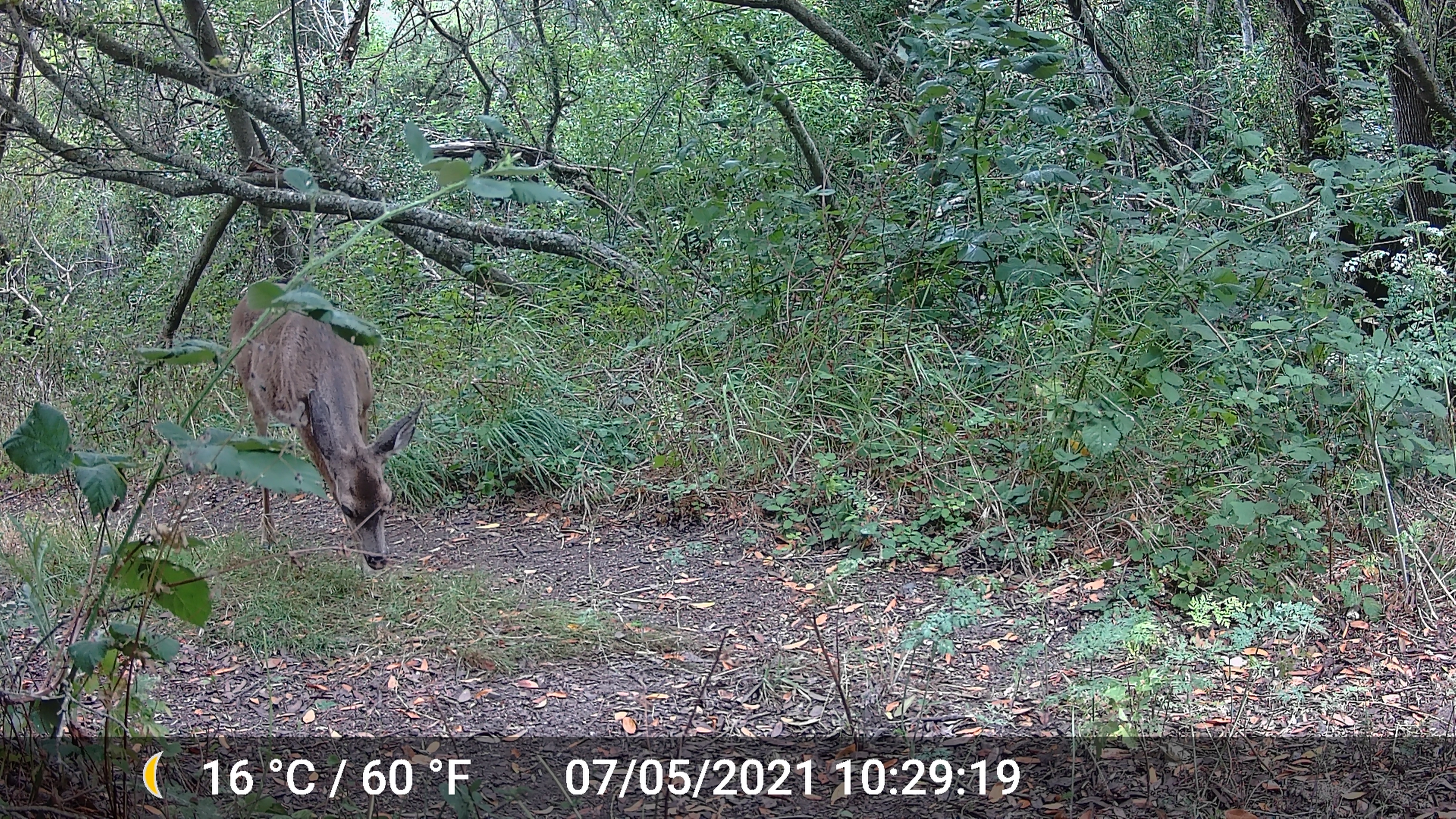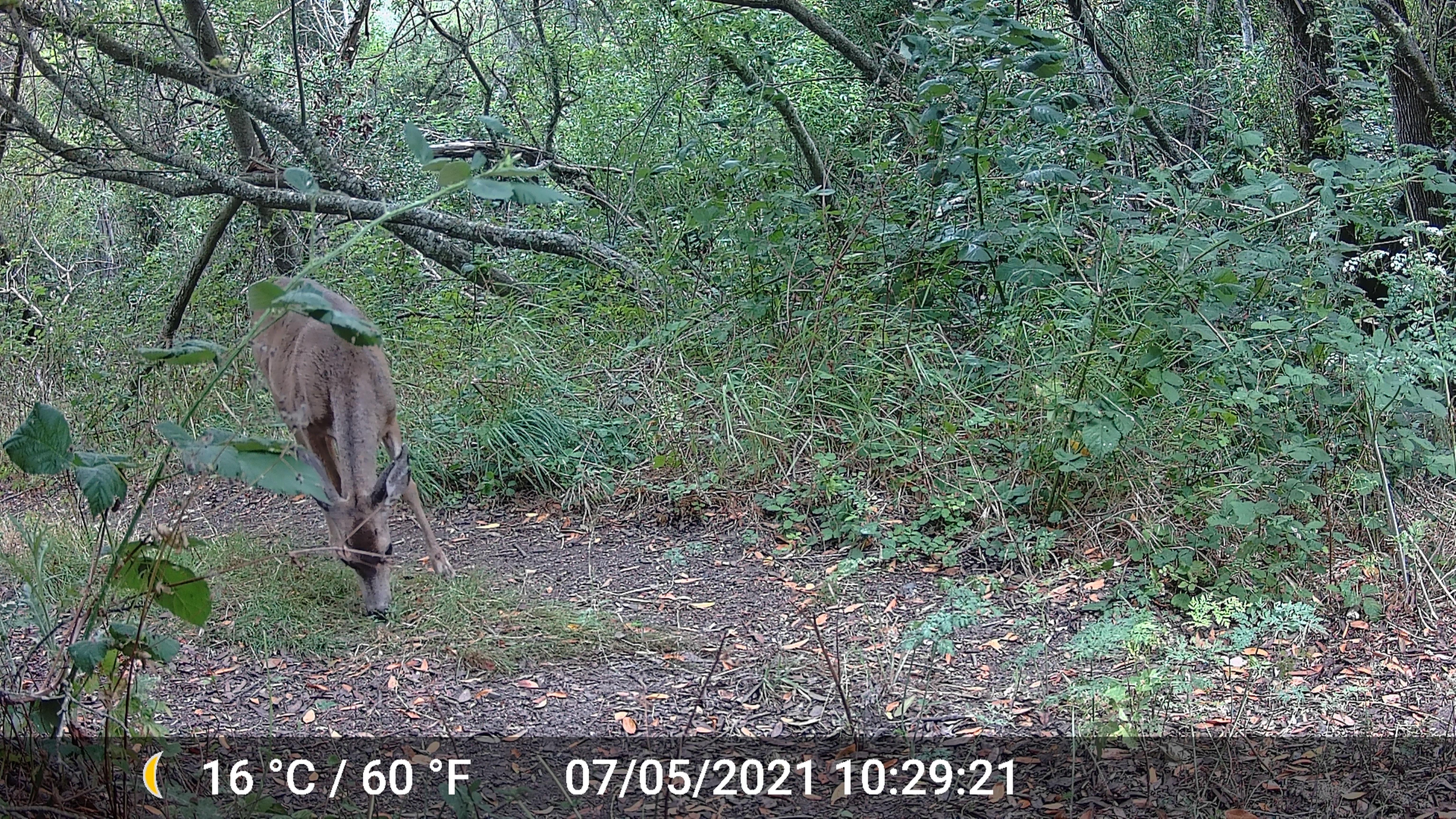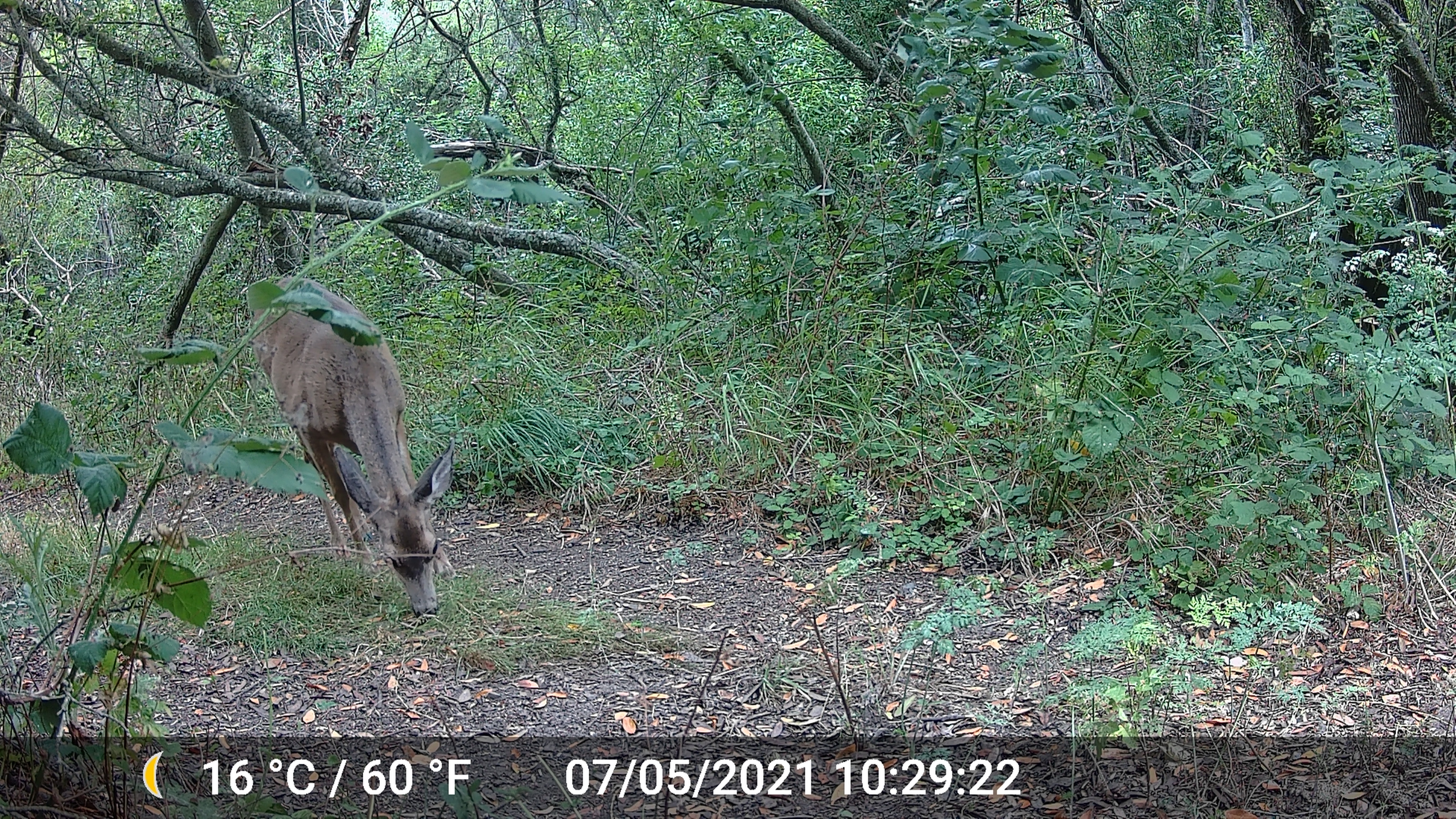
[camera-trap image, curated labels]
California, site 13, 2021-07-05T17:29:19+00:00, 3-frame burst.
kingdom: Animalia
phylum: Chordata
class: Mammalia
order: Artiodactyla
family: Cervidae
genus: Odocoileus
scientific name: Odocoileus hemionus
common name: mule deer